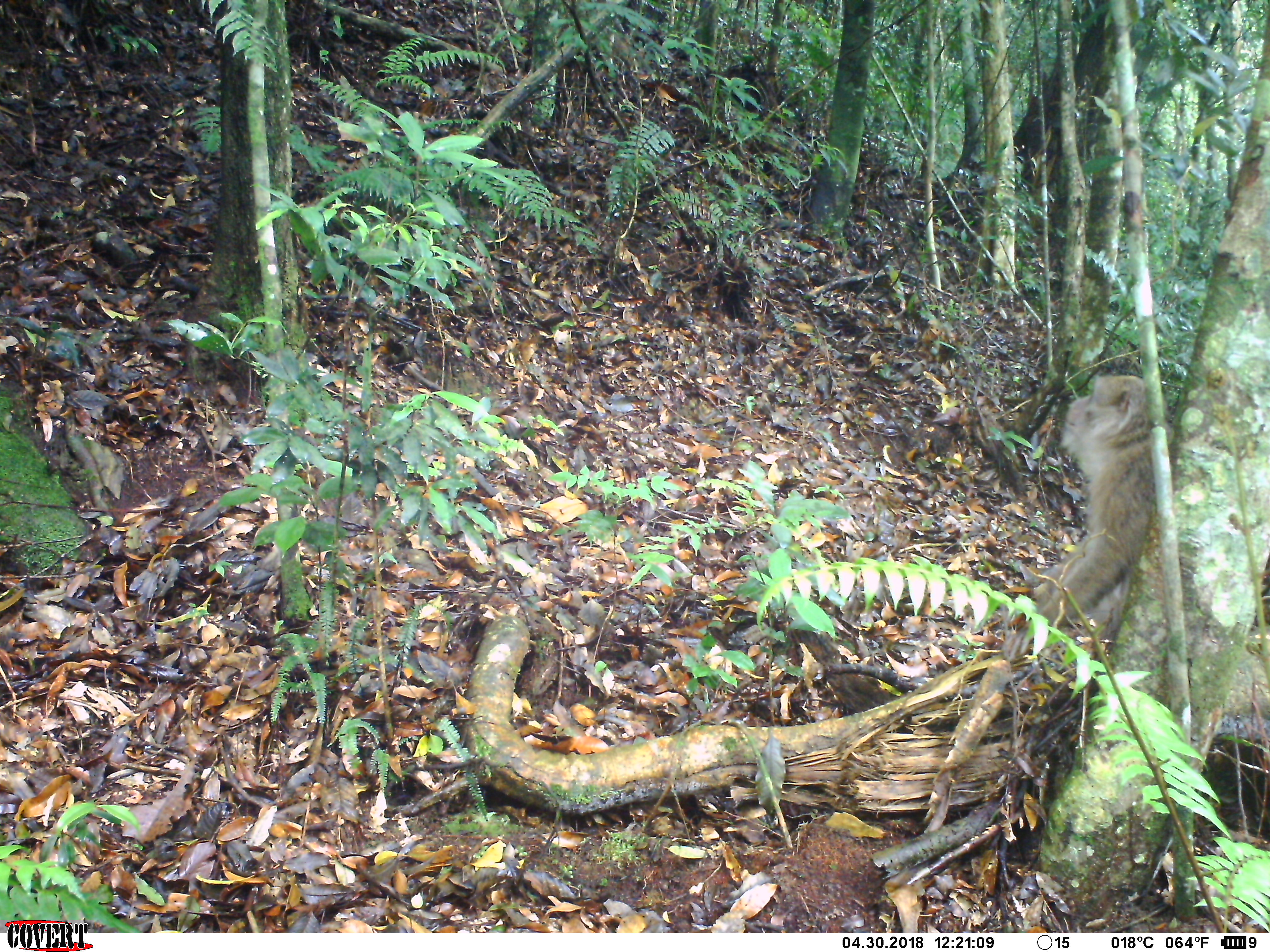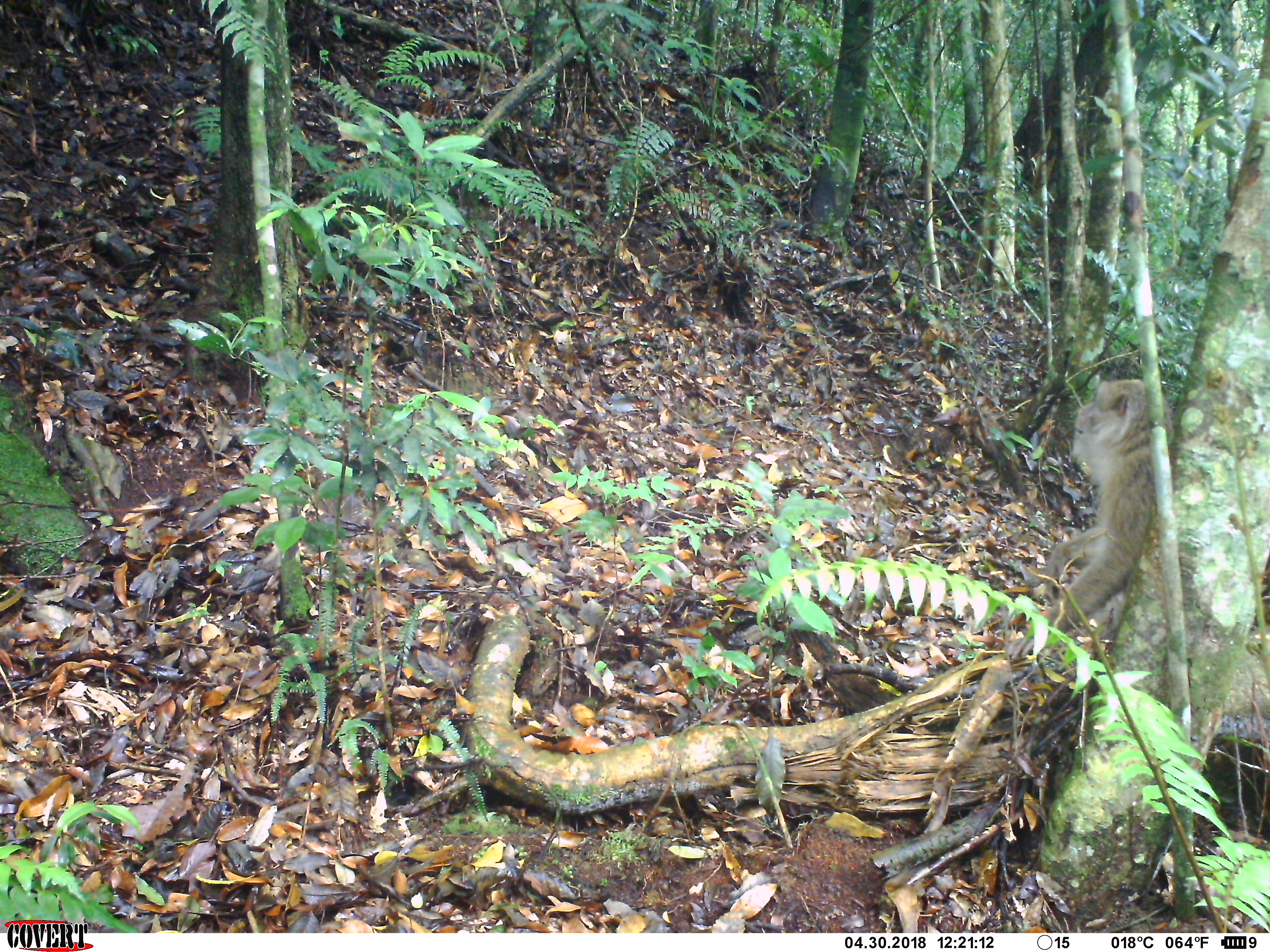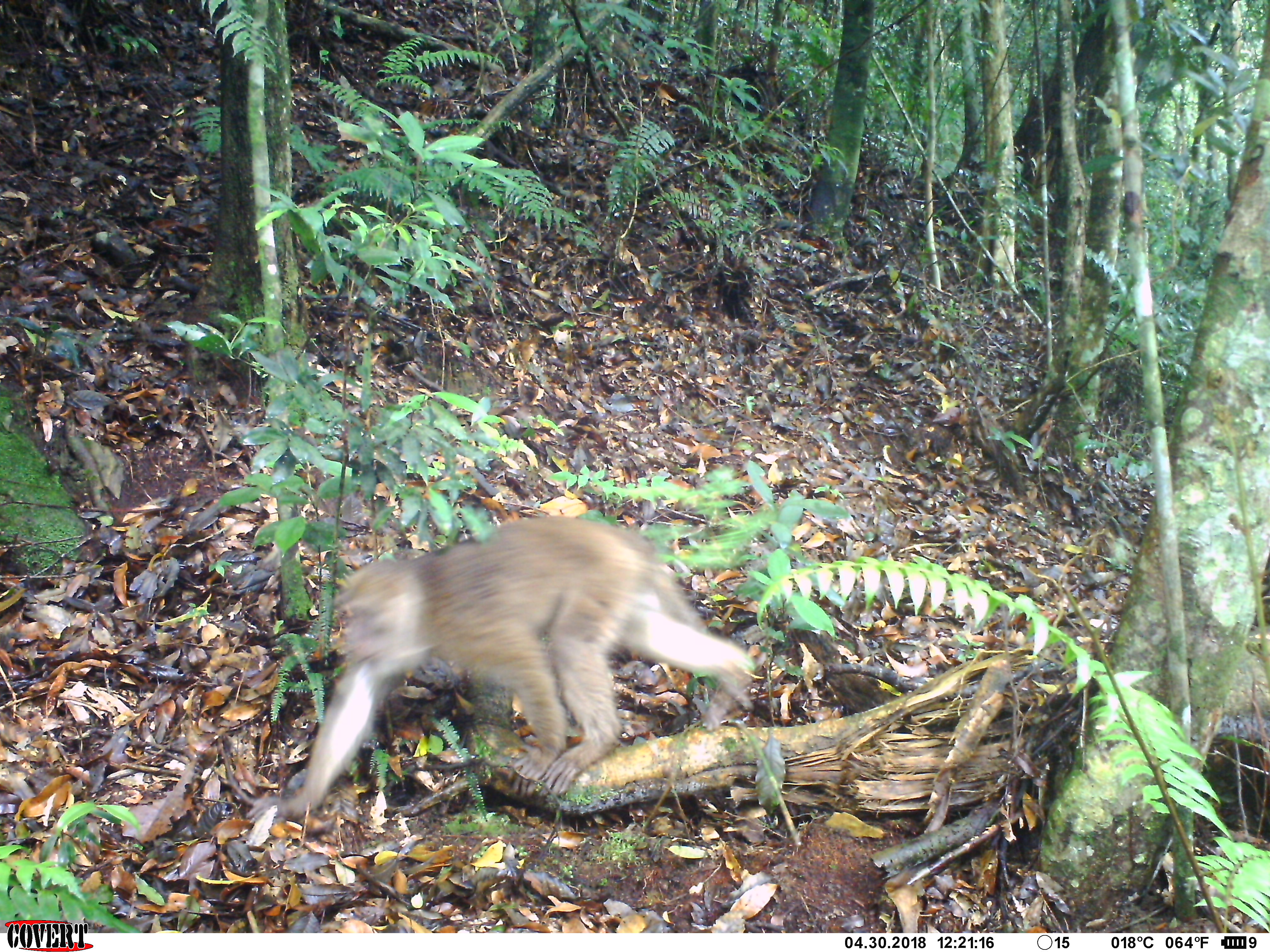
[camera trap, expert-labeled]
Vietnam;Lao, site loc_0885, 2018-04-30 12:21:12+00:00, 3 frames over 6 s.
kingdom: Animalia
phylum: Chordata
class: Mammalia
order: Primates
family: Cercopithecidae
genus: Macaca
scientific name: Macaca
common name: macaque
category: macaque not stump tailed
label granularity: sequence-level